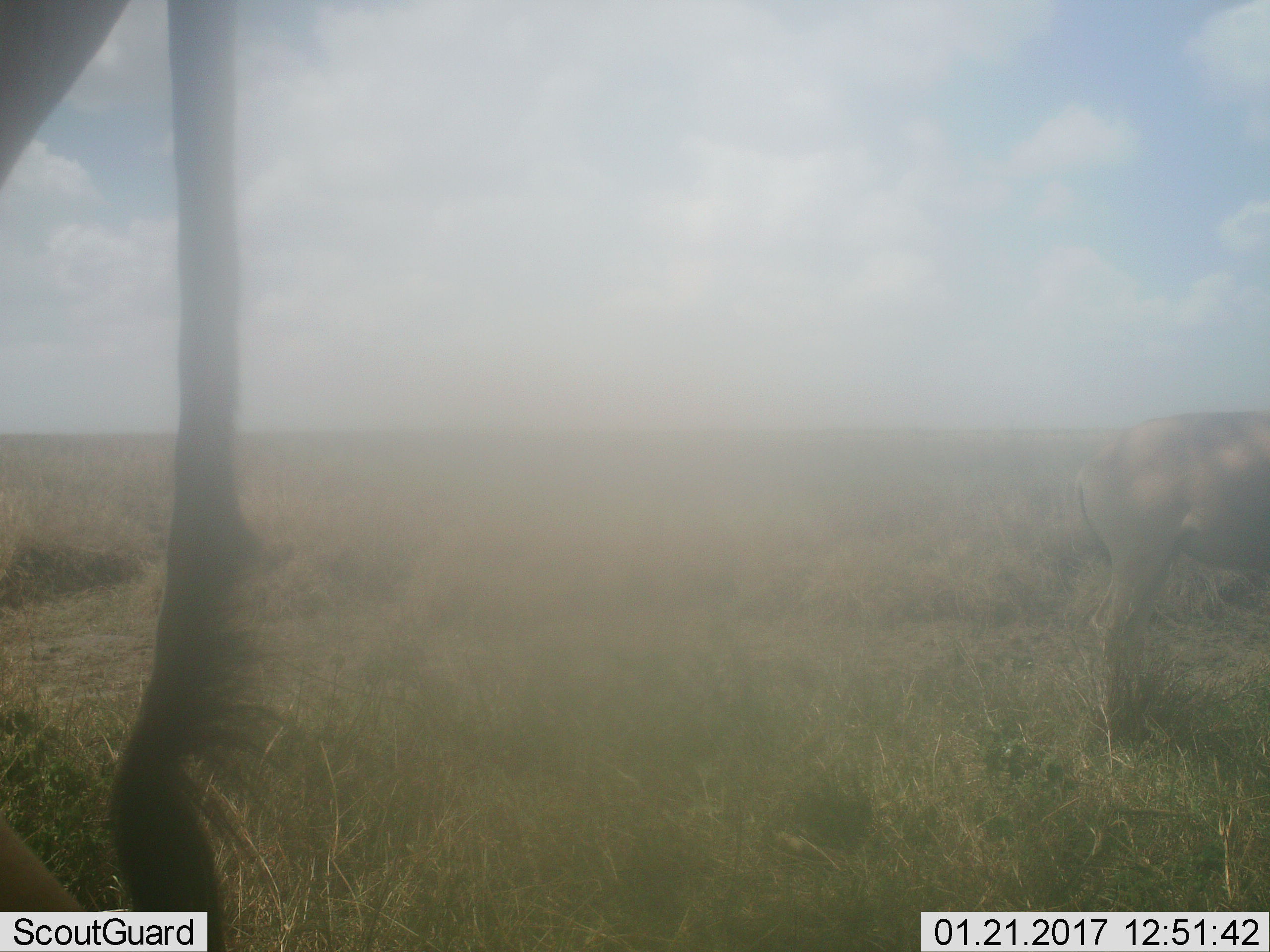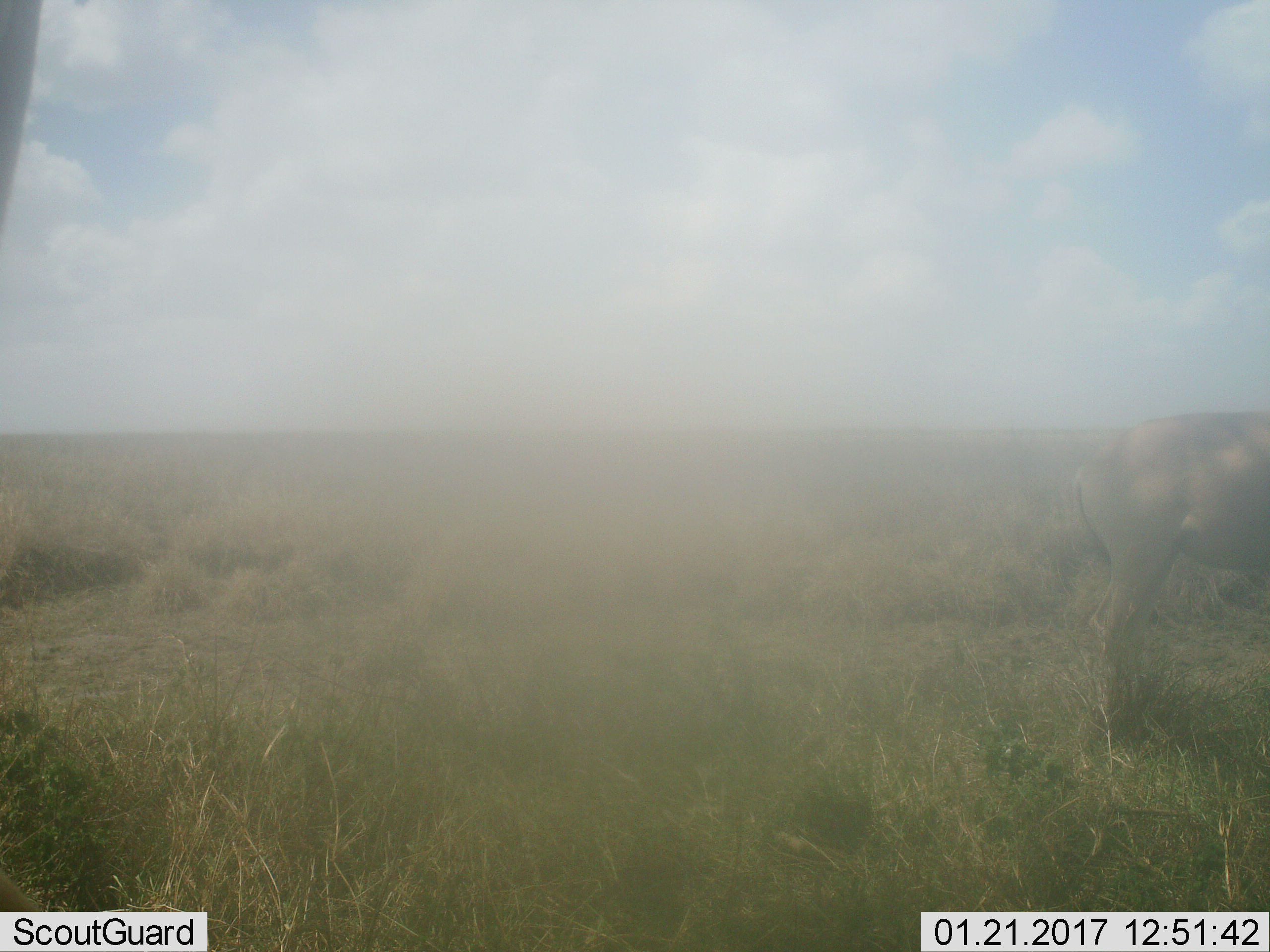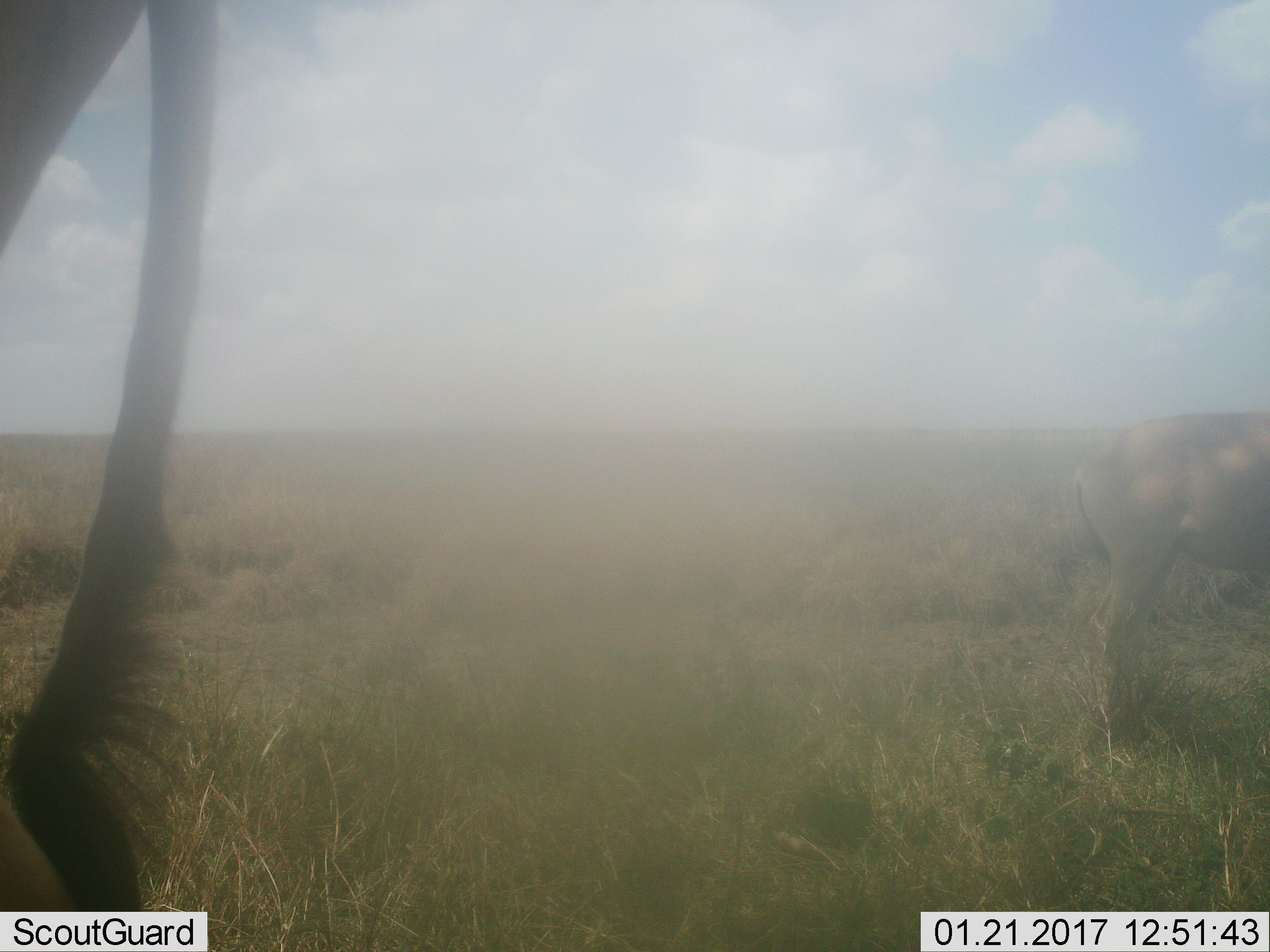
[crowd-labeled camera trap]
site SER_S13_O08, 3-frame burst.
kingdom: Animalia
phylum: Chordata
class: Mammalia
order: Artiodactyla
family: Bovidae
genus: Alcelaphus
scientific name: Alcelaphus buselaphus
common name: hartebeest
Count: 2.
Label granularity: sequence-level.